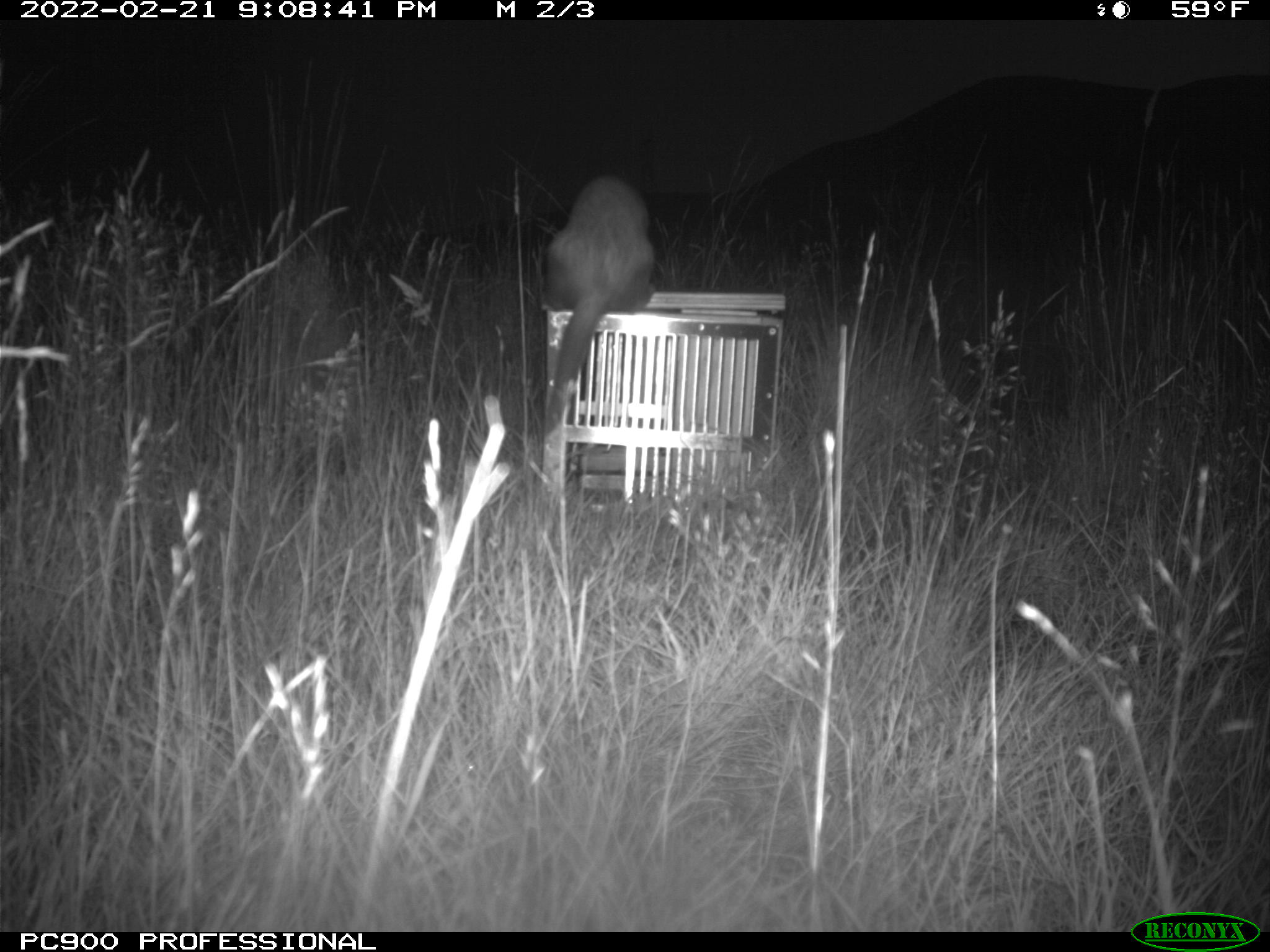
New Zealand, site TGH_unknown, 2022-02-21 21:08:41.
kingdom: Animalia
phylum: Chordata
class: Mammalia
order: Carnivora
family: Mustelidae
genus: Mustela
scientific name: Mustela furo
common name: ferret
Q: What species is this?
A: Ferret (Mustela furo).